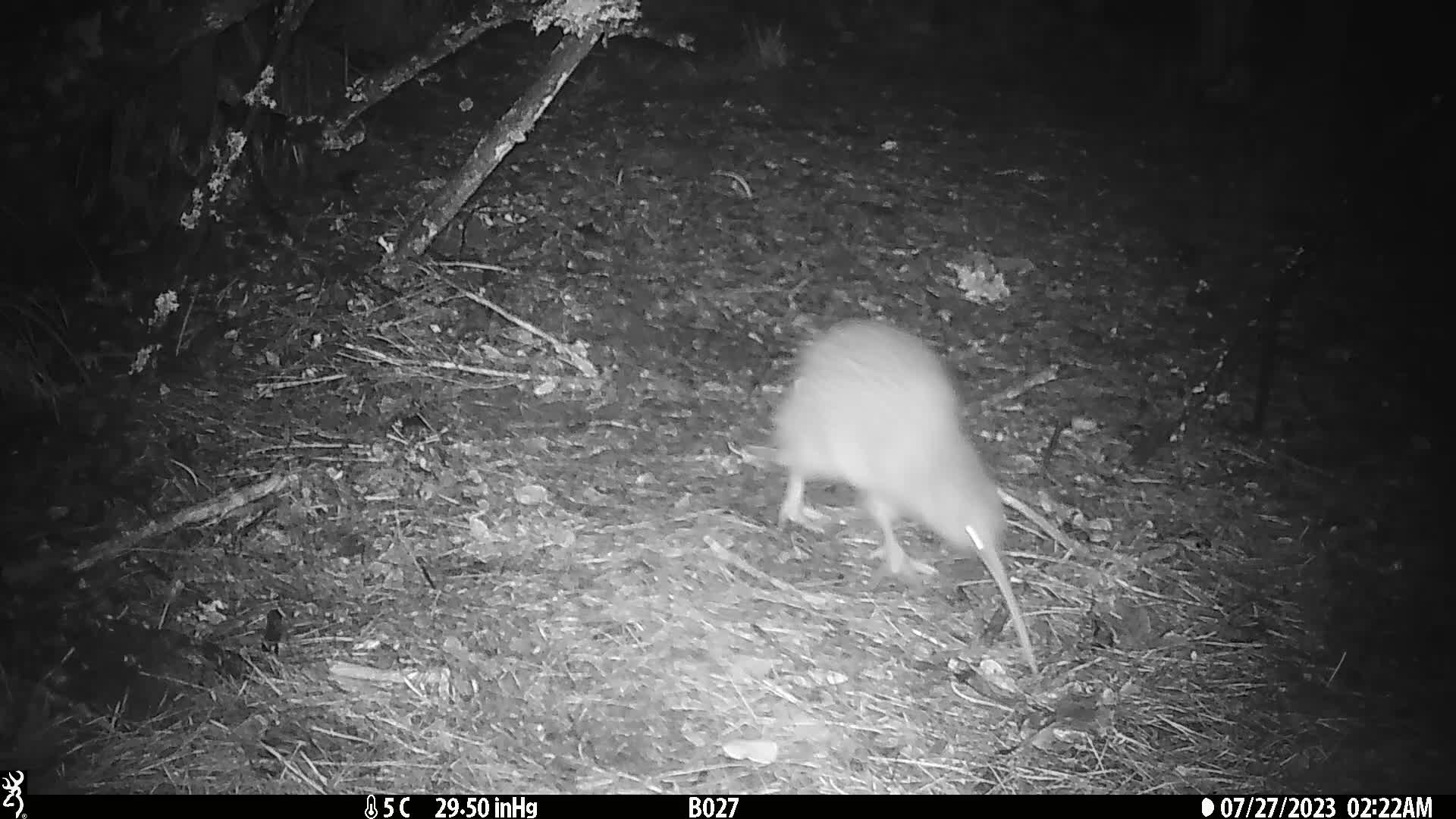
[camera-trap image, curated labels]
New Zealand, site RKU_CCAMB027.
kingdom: Animalia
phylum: Chordata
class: Aves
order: Apterygiformes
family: Apterygidae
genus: Apteryx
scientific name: Apteryx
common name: kiwi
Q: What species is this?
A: Kiwi (Apteryx).